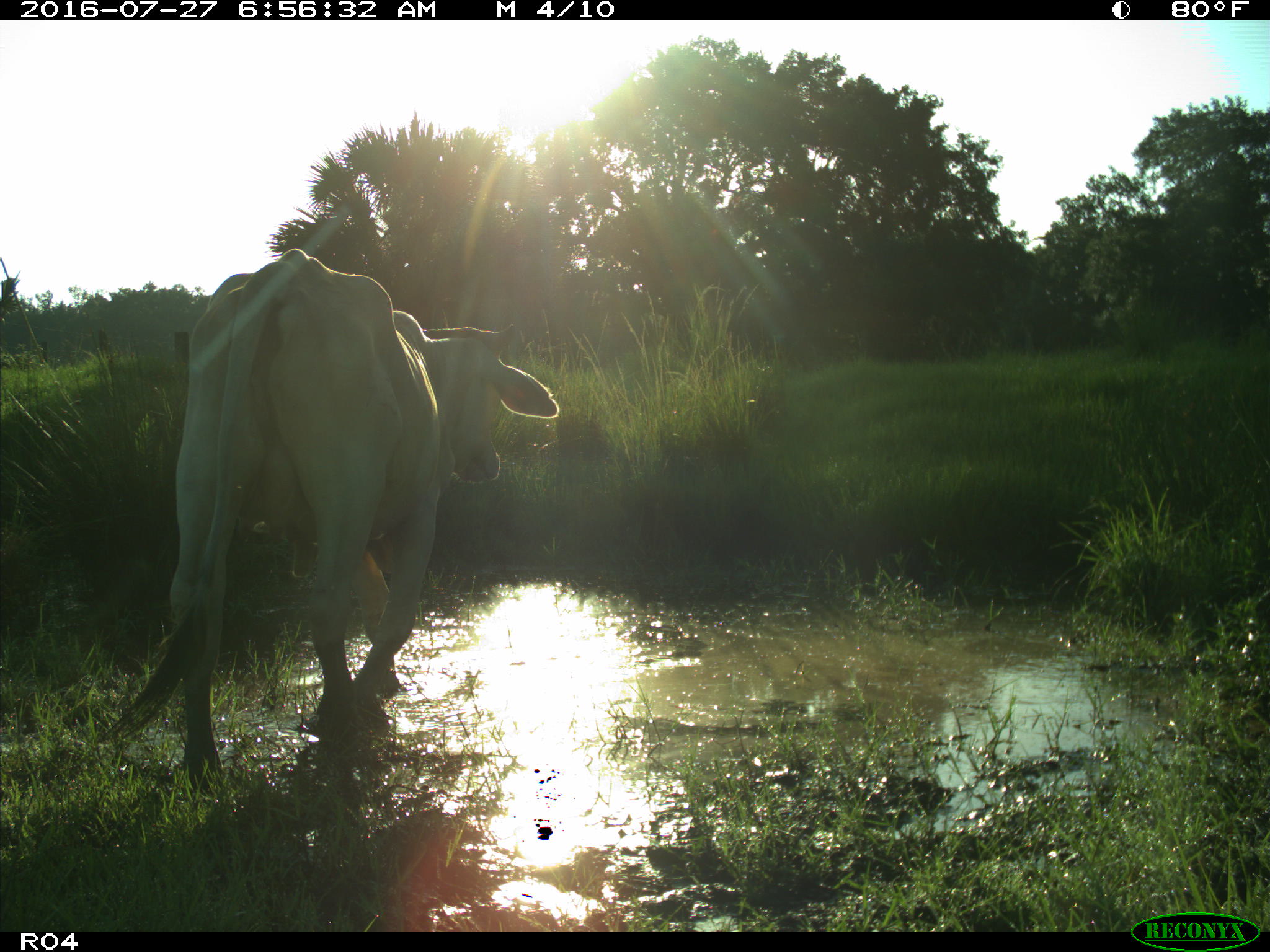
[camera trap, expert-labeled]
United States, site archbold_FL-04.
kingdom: Animalia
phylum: Chordata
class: Mammalia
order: Artiodactyla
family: Bovidae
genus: Bos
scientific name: Bos taurus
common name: domestic cow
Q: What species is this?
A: Bos taurus (domestic cow).